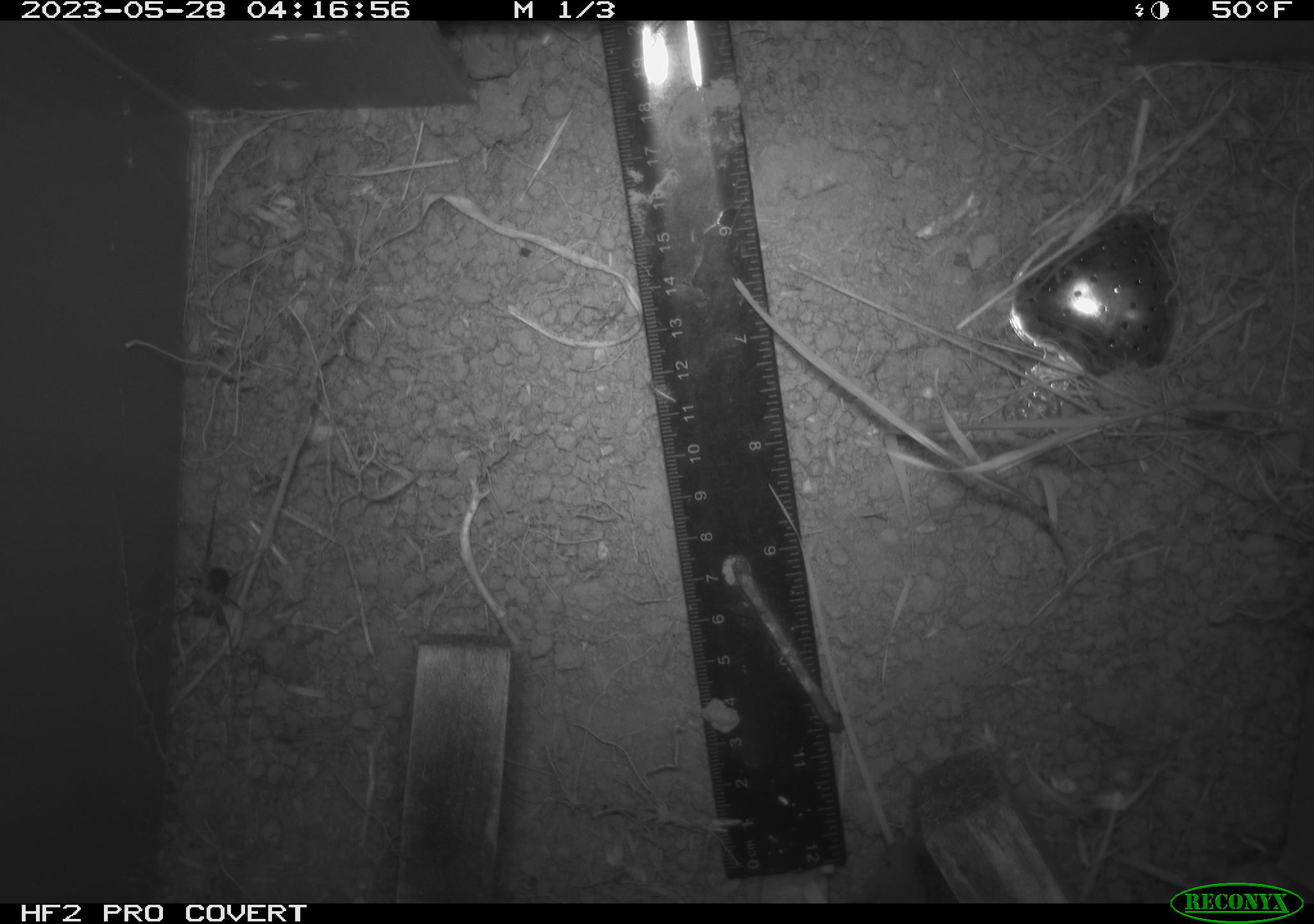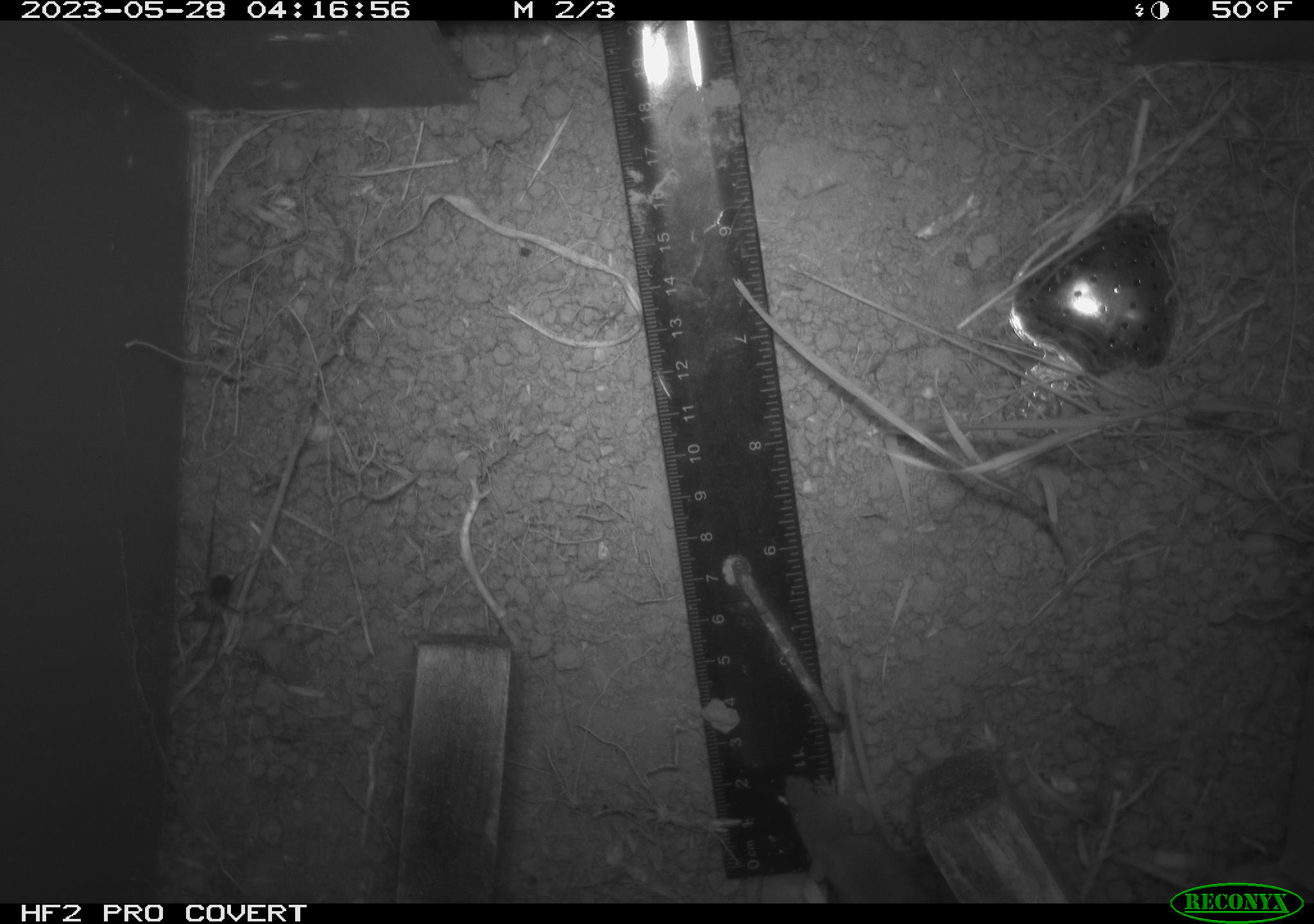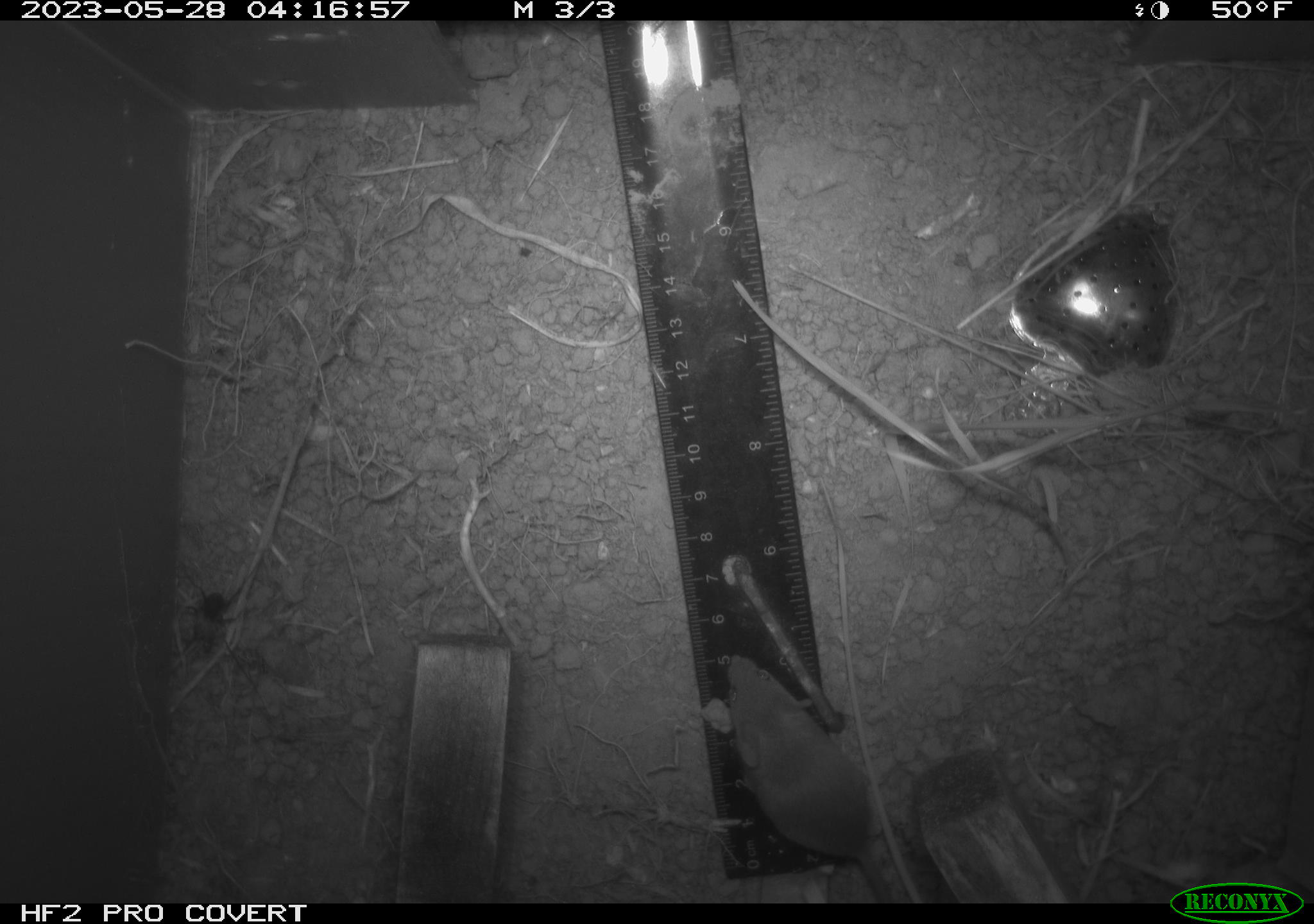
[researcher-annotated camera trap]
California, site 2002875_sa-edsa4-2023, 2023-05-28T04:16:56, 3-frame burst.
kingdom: Animalia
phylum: Chordata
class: Mammalia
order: Rodentia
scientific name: Rodentia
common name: mouse species